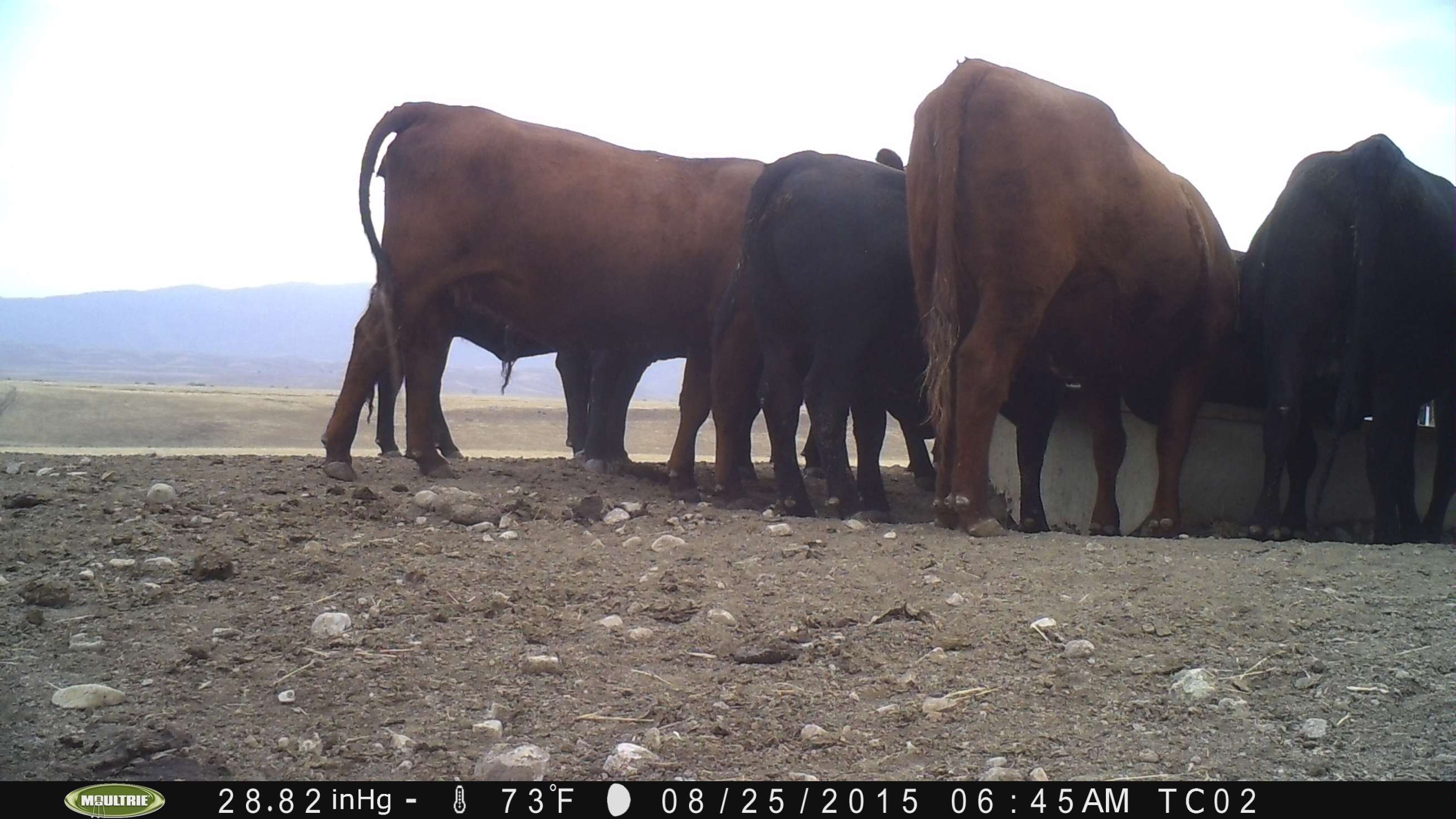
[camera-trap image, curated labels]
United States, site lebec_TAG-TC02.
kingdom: Animalia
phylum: Chordata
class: Mammalia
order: Artiodactyla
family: Bovidae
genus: Bos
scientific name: Bos taurus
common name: domestic cow